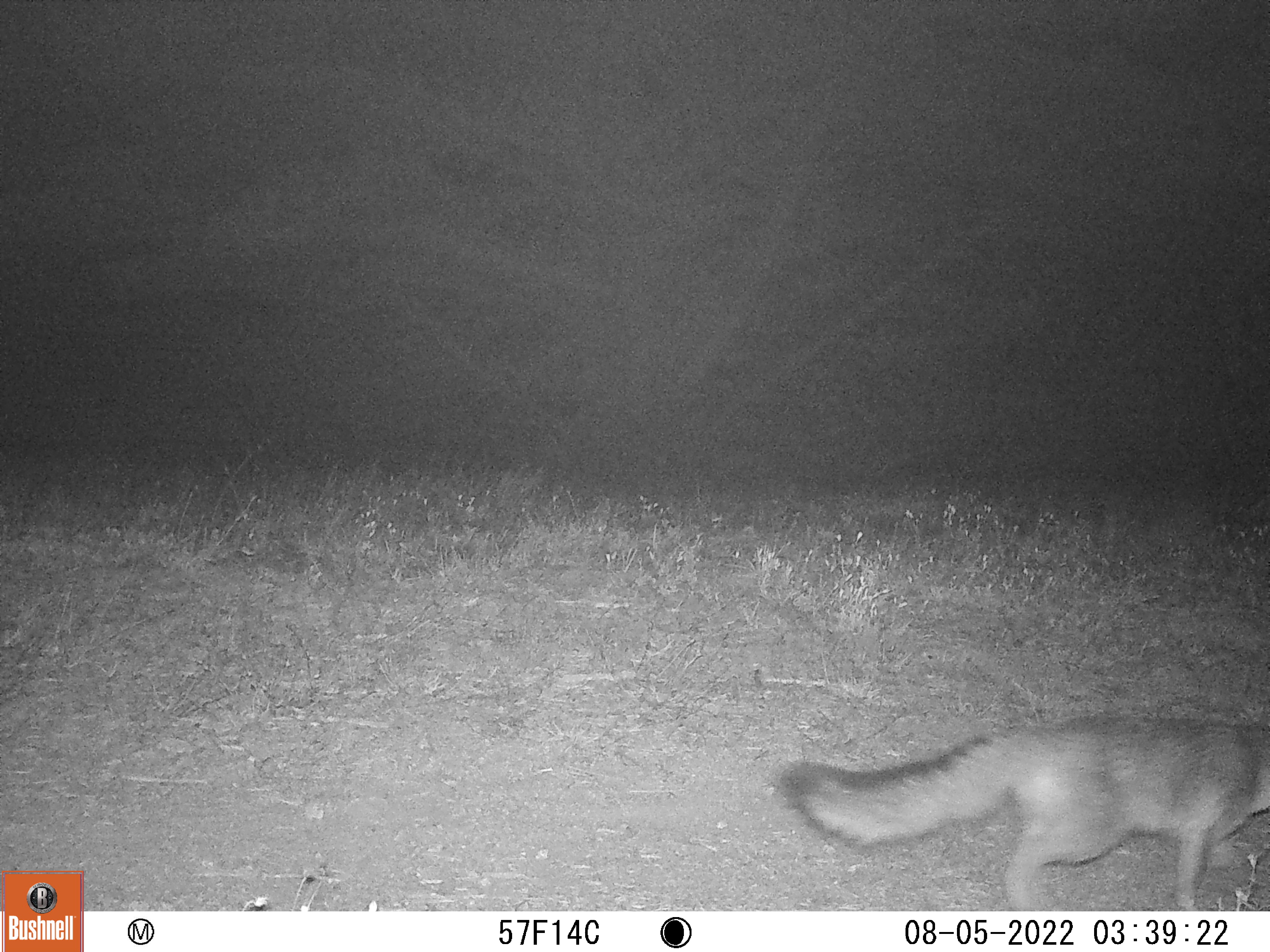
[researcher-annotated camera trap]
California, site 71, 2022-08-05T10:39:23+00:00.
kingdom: Animalia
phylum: Chordata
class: Mammalia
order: Carnivora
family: Canidae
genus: Urocyon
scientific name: Urocyon cinereoargenteus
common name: gray fox